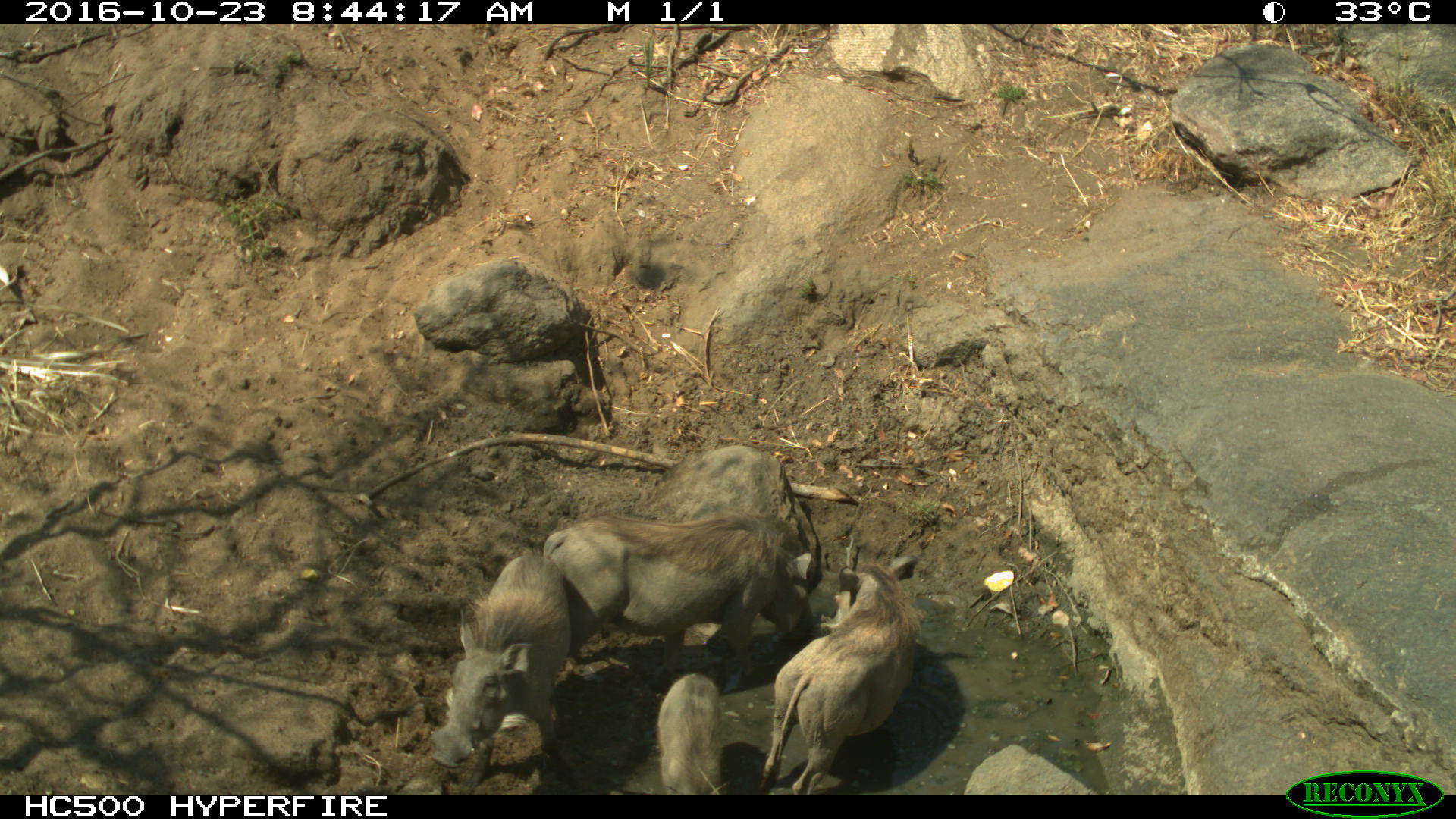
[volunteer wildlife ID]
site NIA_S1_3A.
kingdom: Animalia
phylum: Chordata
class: Mammalia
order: Artiodactyla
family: Suidae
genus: Phacochoerus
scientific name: Phacochoerus africanus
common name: warthog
Warthog (Phacochoerus africanus), count 4. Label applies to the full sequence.